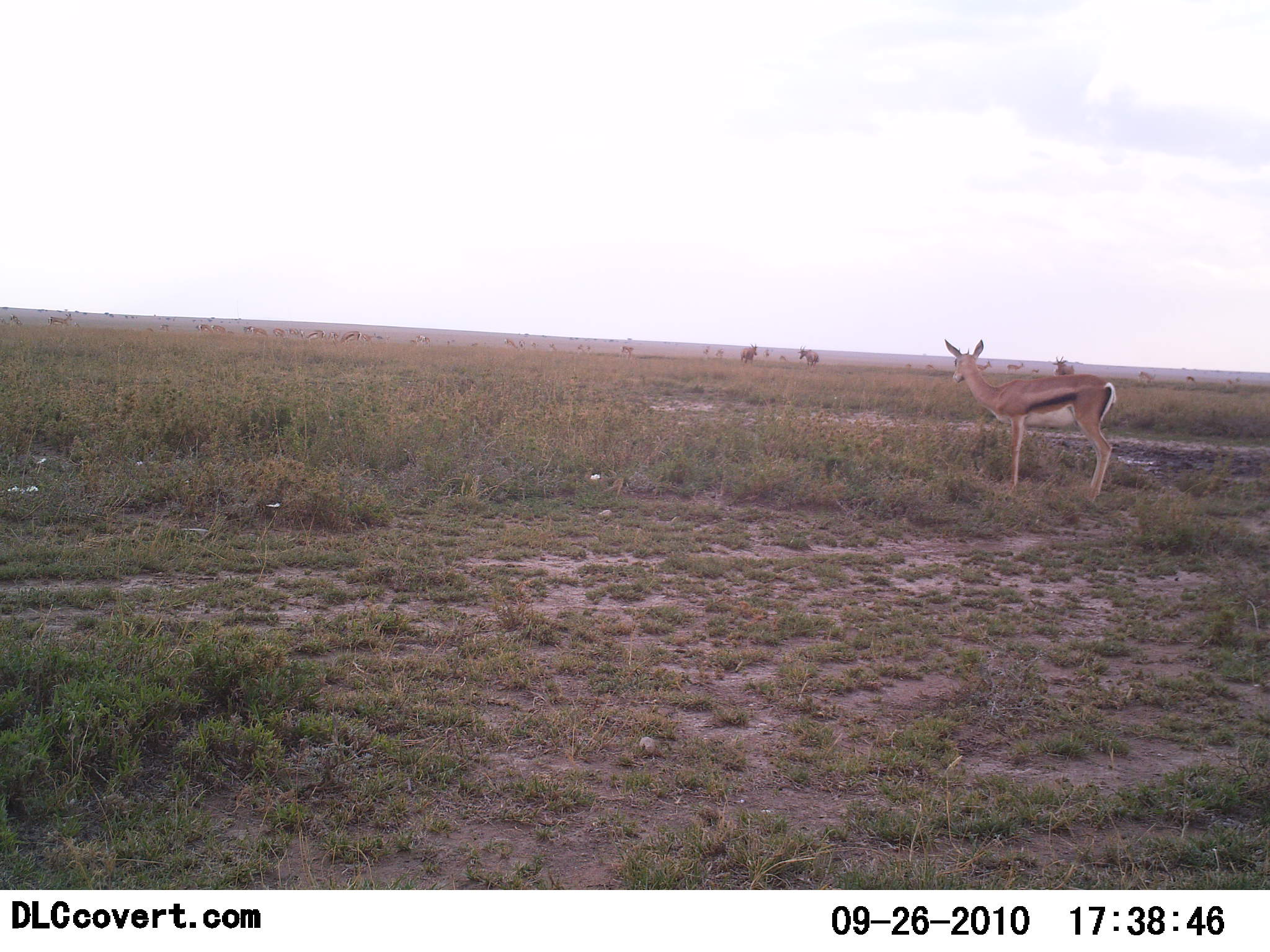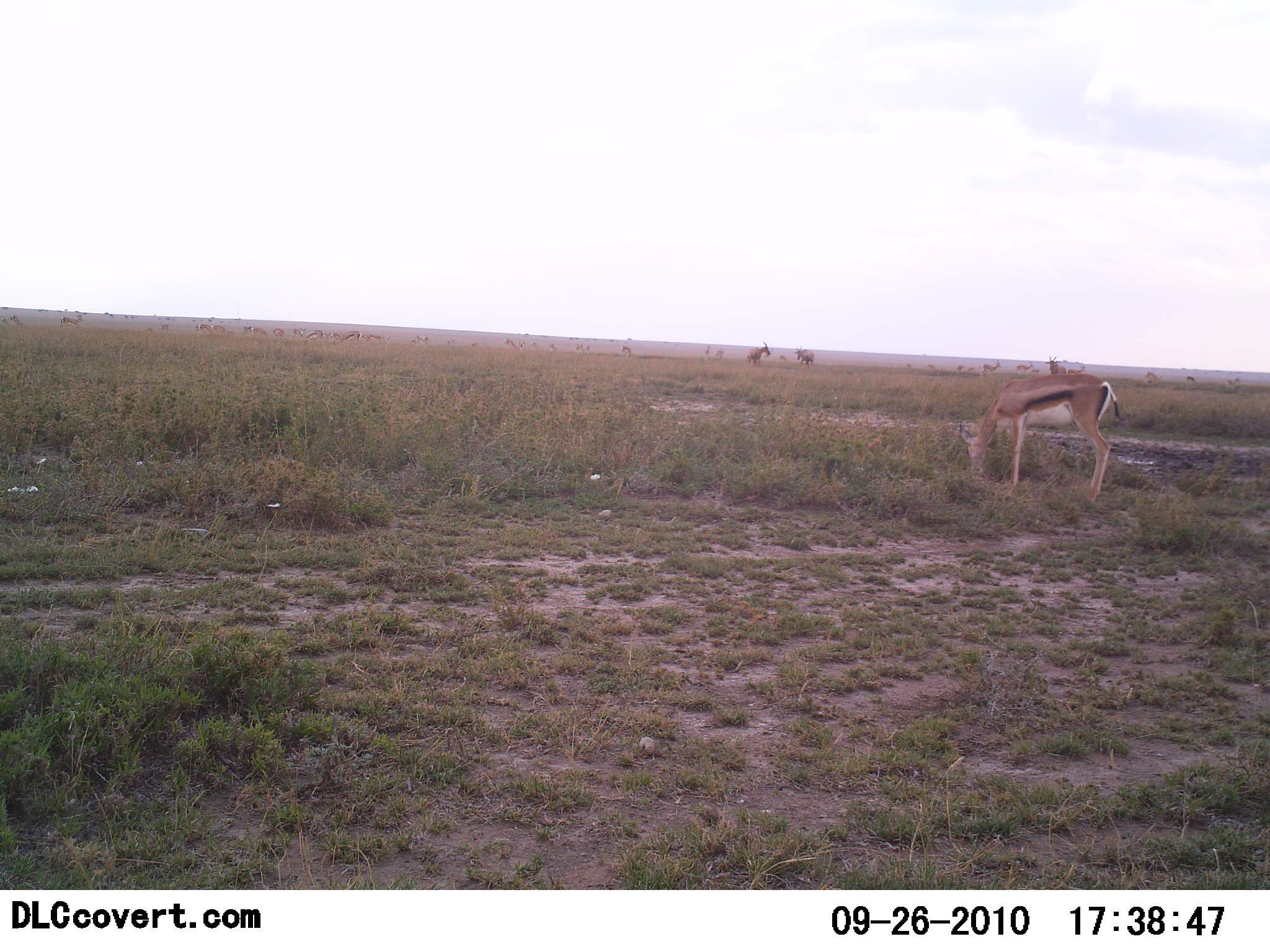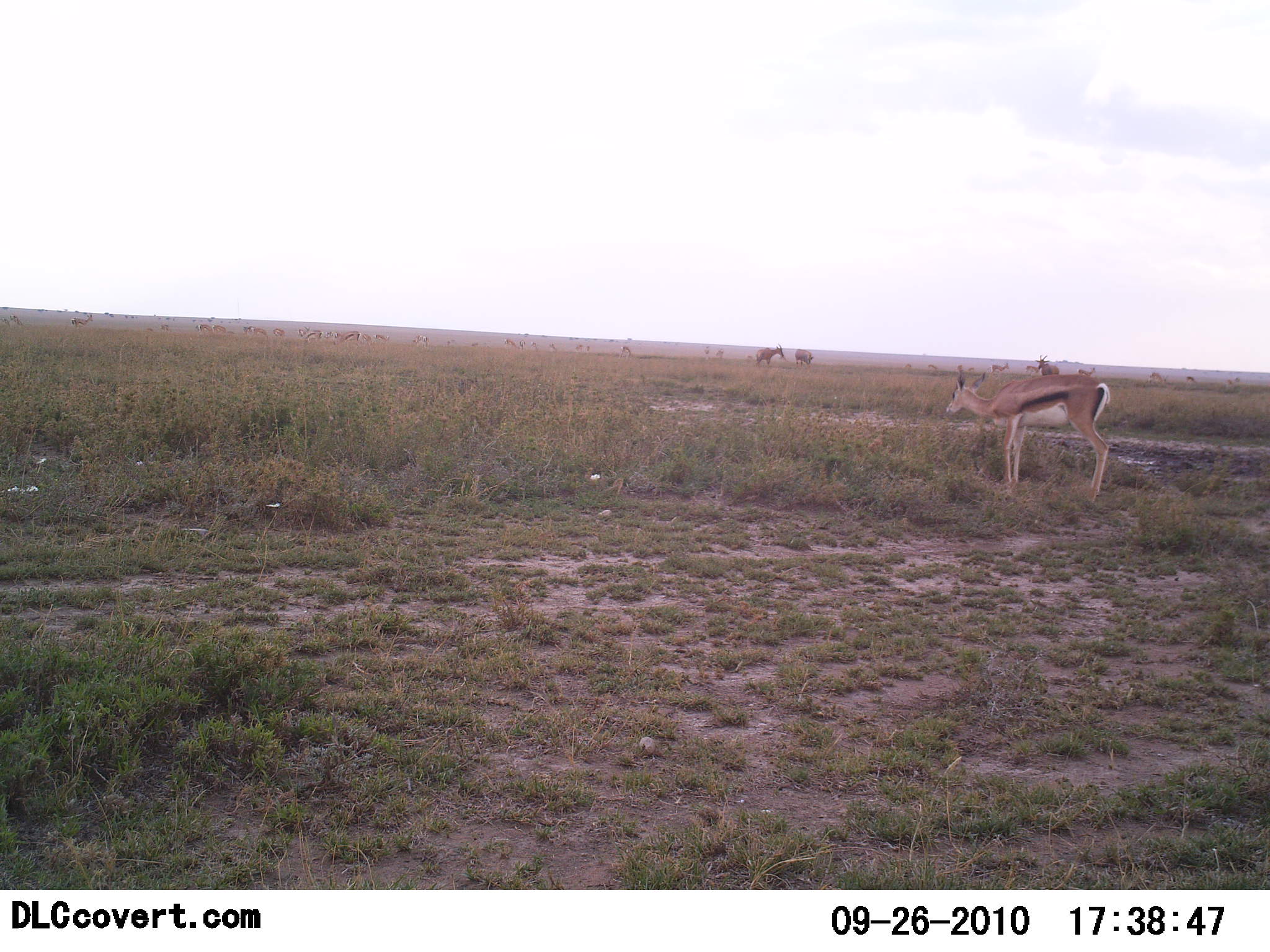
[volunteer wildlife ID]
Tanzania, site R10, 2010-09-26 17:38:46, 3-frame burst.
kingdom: Animalia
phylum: Chordata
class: Mammalia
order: Artiodactyla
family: Bovidae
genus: Eudorcas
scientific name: Eudorcas thomsonii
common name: thomson's gazelle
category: gazellethomsons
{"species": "gazellethomsons (thomson's gazelle) (Eudorcas thomsonii)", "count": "4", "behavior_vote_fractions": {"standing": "46%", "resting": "0%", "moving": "31%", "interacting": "0%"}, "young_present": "0%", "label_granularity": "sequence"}